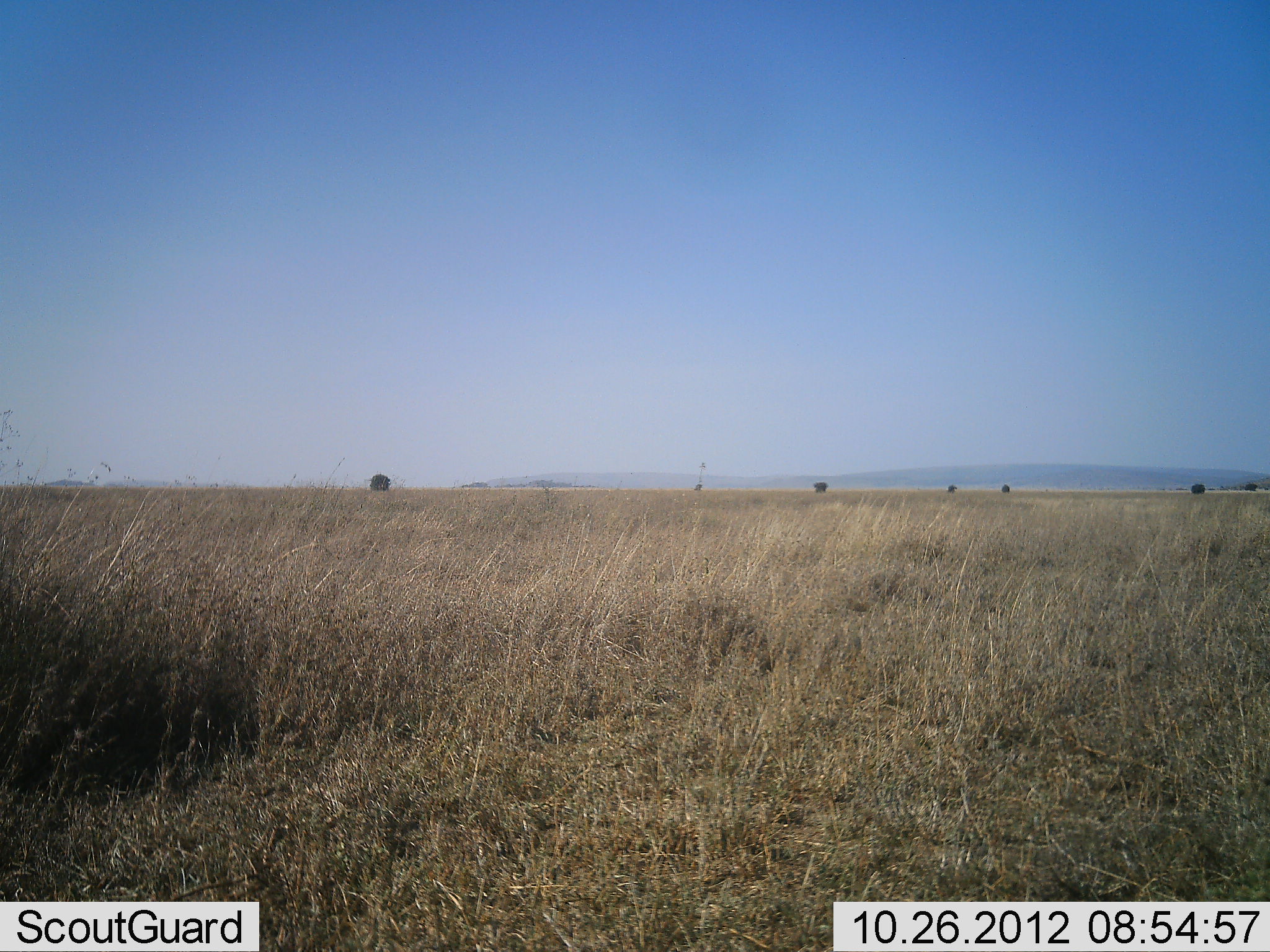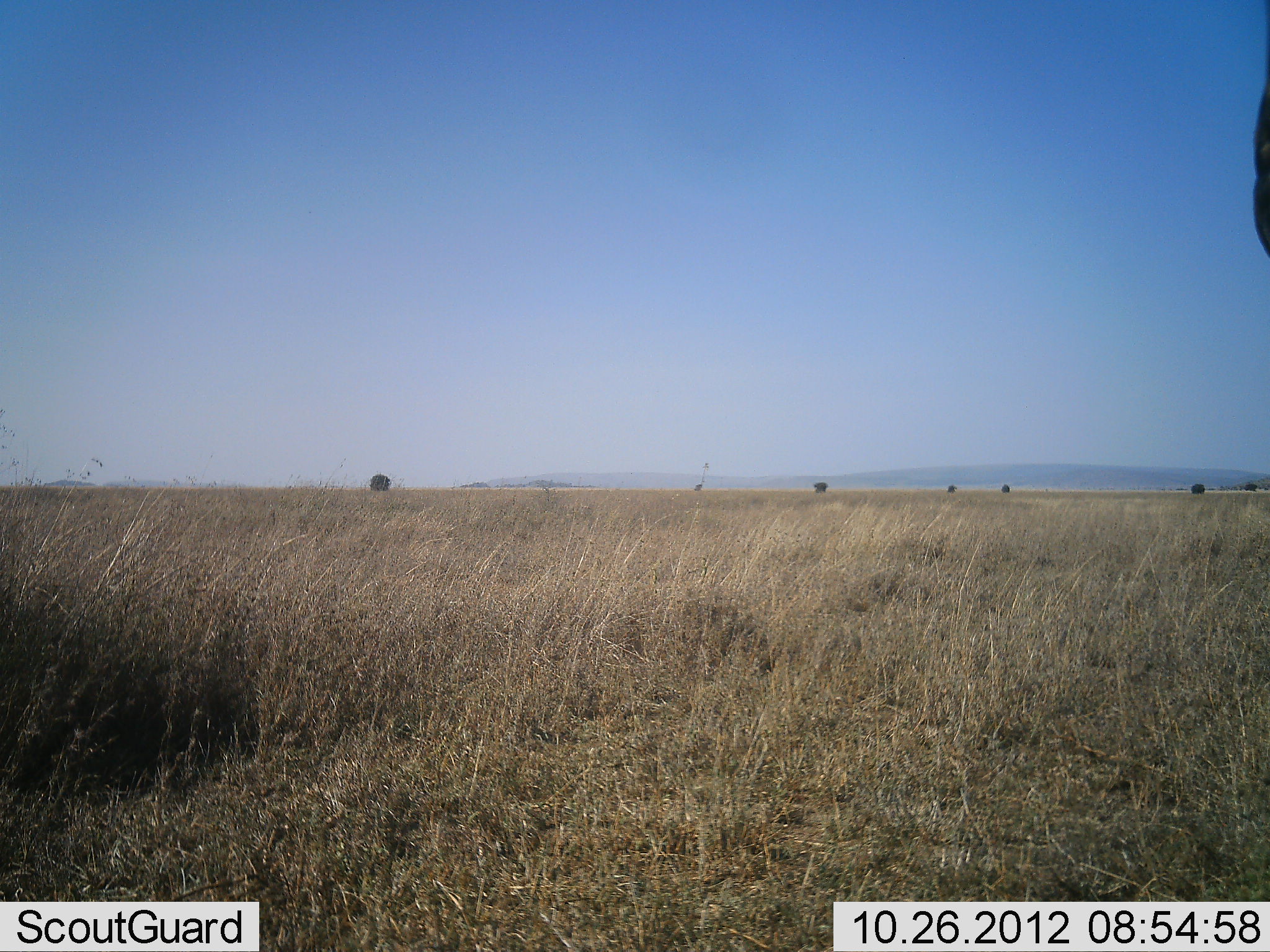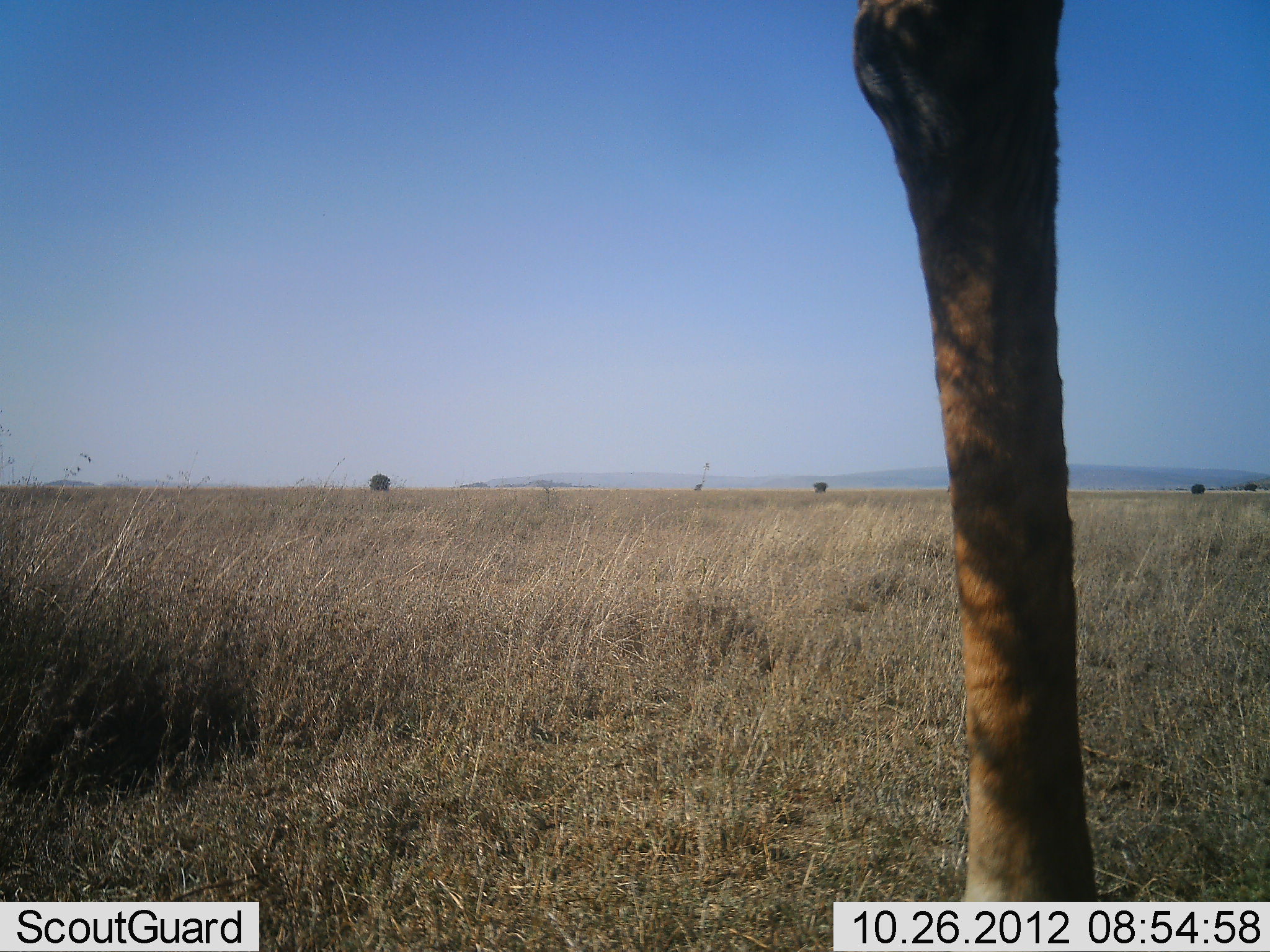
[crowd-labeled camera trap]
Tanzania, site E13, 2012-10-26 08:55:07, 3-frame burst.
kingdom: Animalia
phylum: Chordata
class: Mammalia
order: Artiodactyla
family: Giraffidae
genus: Giraffa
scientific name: Giraffa camelopardalis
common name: giraffe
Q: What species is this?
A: Giraffe (Giraffa camelopardalis).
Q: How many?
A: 1.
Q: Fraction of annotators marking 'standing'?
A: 33%.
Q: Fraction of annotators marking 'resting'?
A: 0%.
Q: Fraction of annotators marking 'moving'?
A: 78%.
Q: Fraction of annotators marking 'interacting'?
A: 0%.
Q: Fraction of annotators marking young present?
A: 0%.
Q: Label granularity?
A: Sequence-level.